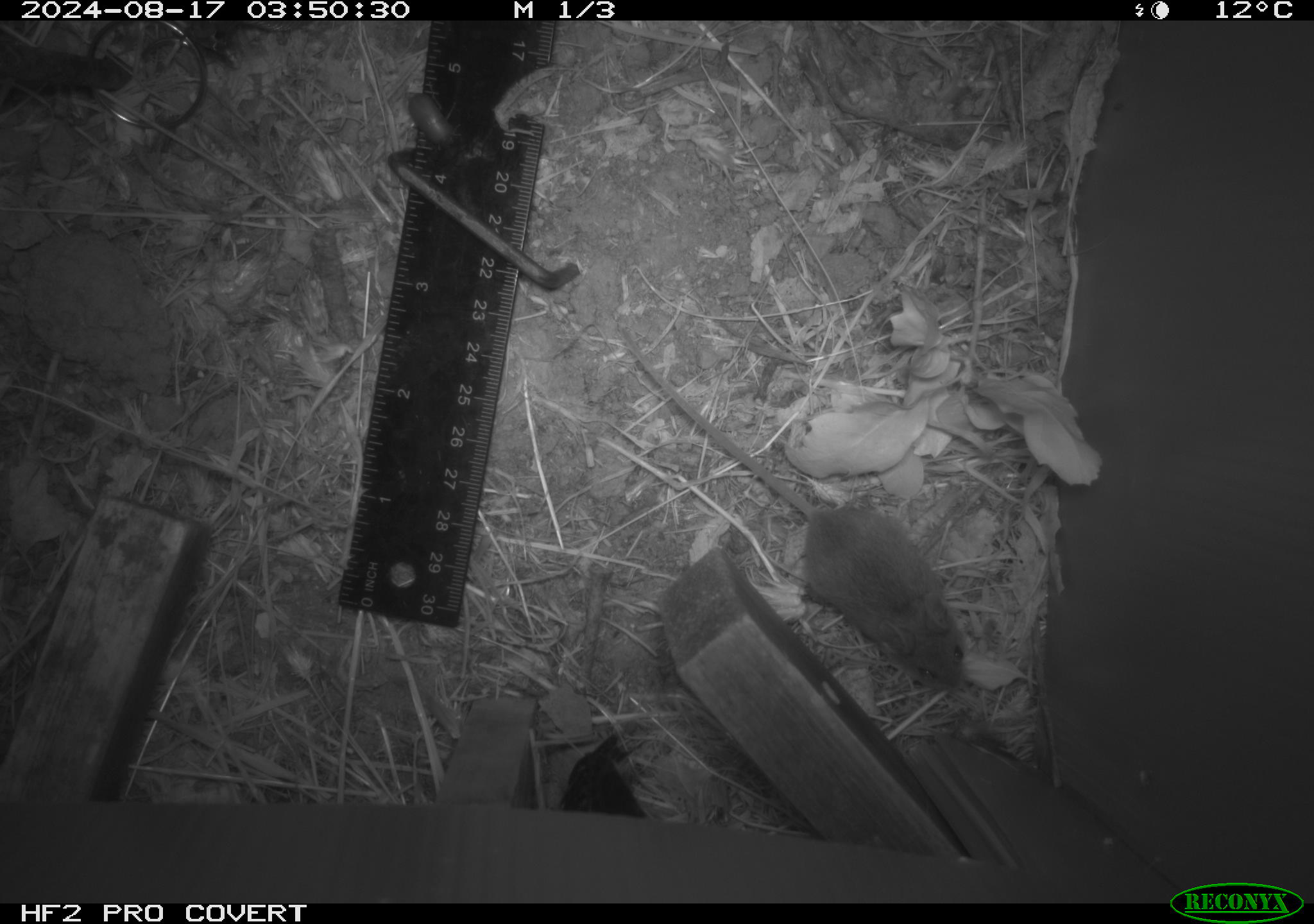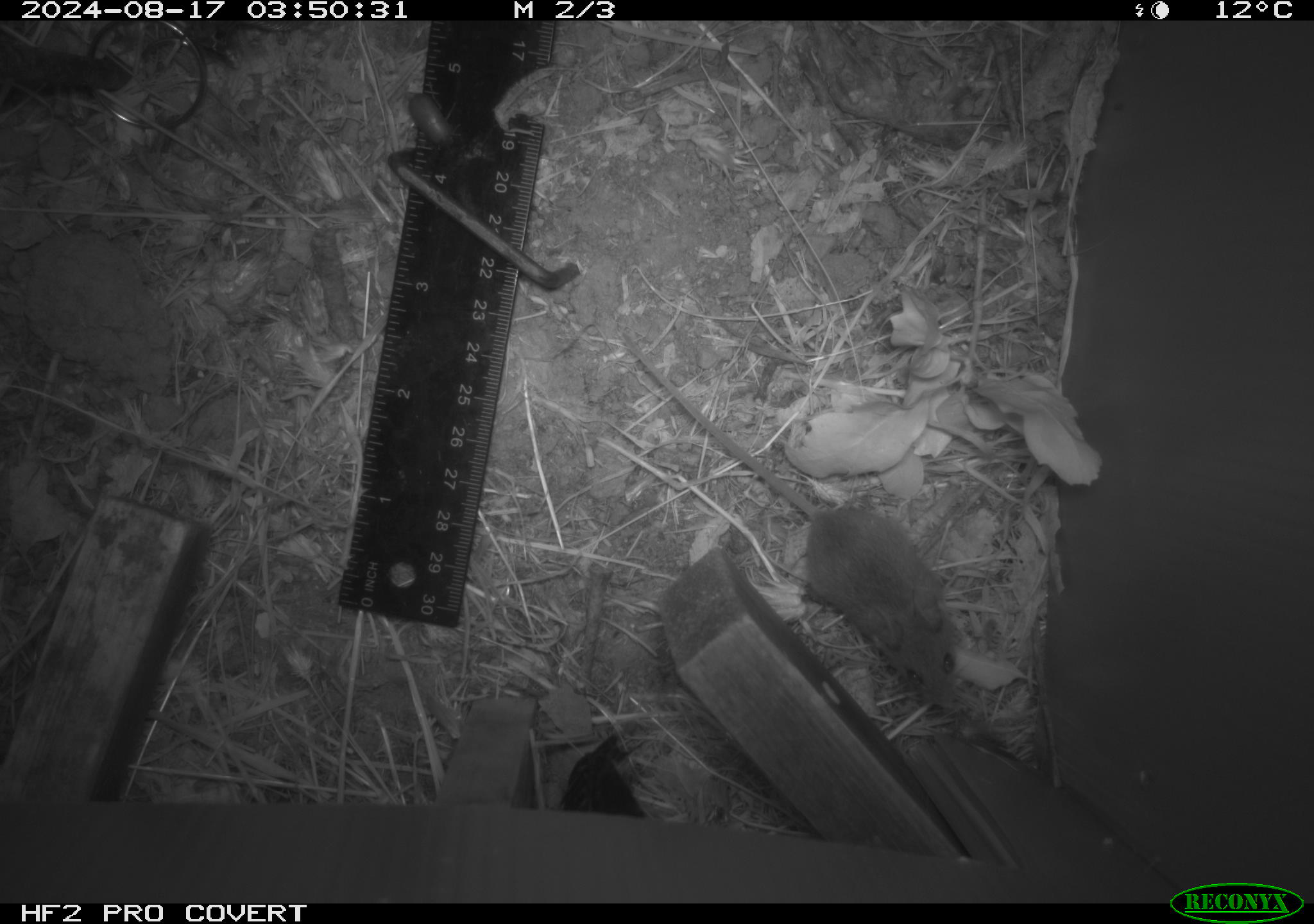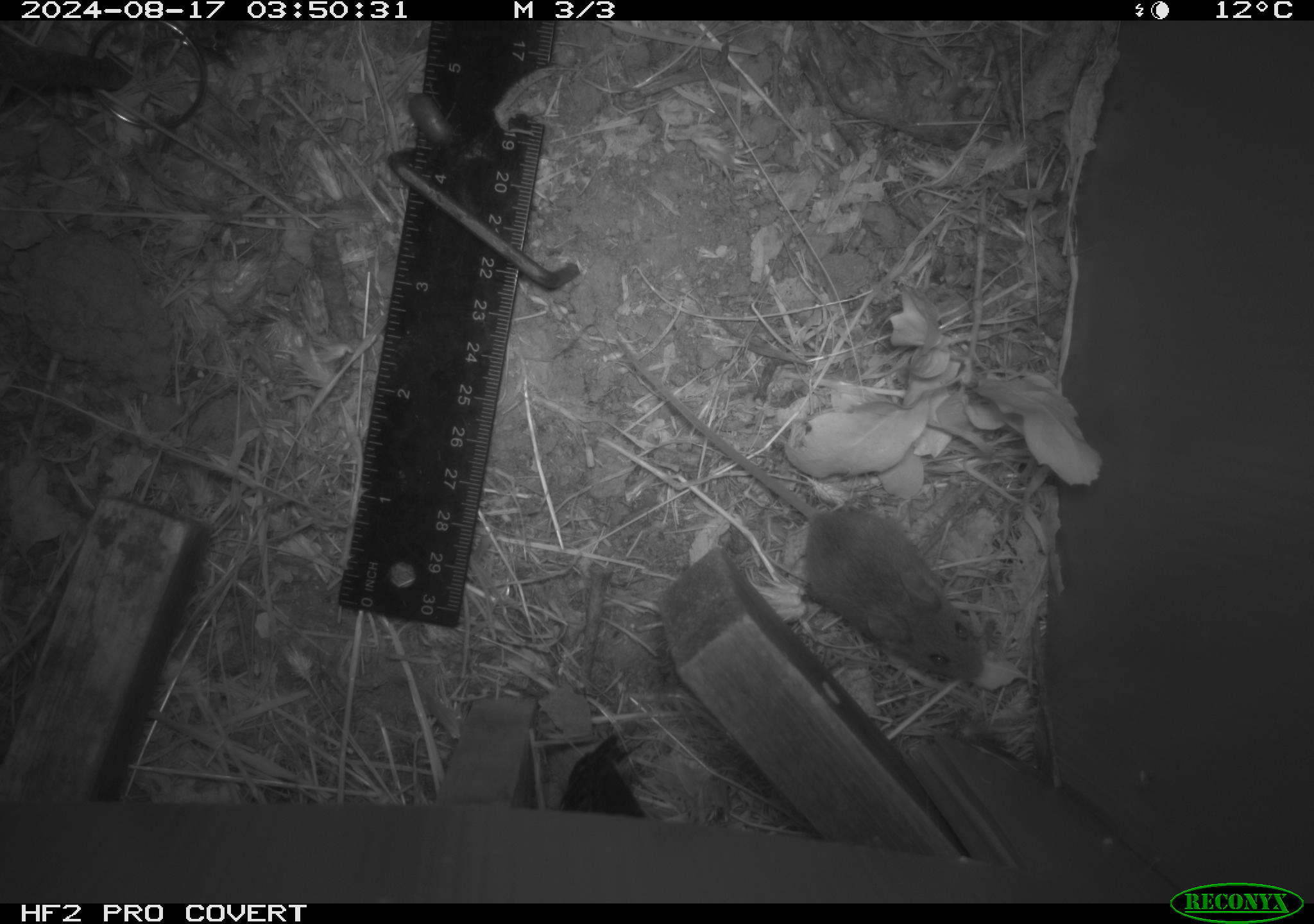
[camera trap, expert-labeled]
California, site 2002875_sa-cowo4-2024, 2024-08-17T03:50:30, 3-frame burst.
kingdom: Animalia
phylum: Chordata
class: Mammalia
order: Rodentia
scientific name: Rodentia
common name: mouse species